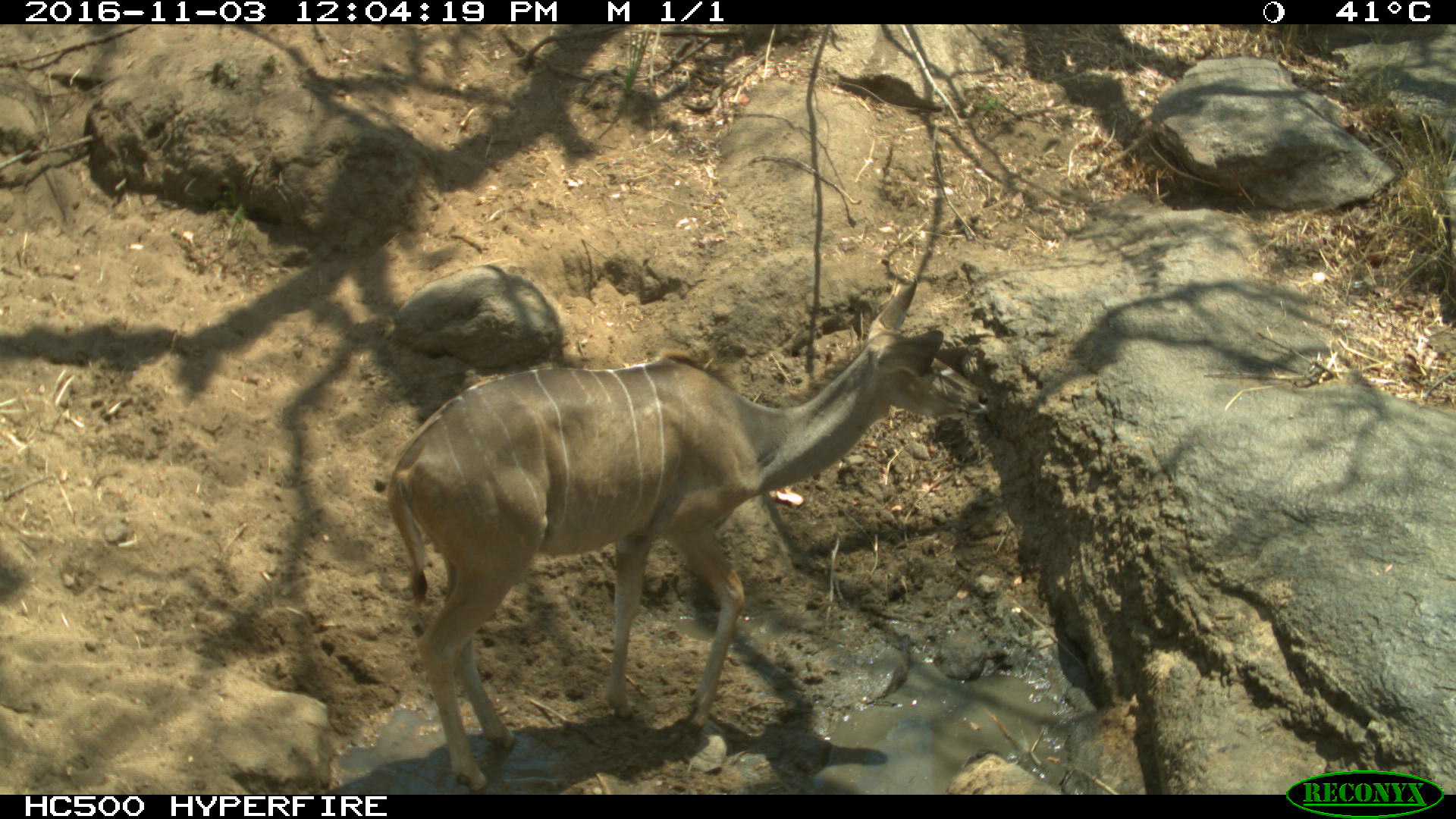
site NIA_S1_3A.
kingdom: Animalia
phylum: Chordata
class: Mammalia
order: Artiodactyla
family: Bovidae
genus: Tragelaphus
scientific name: Tragelaphus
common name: kudu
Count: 1.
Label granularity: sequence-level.